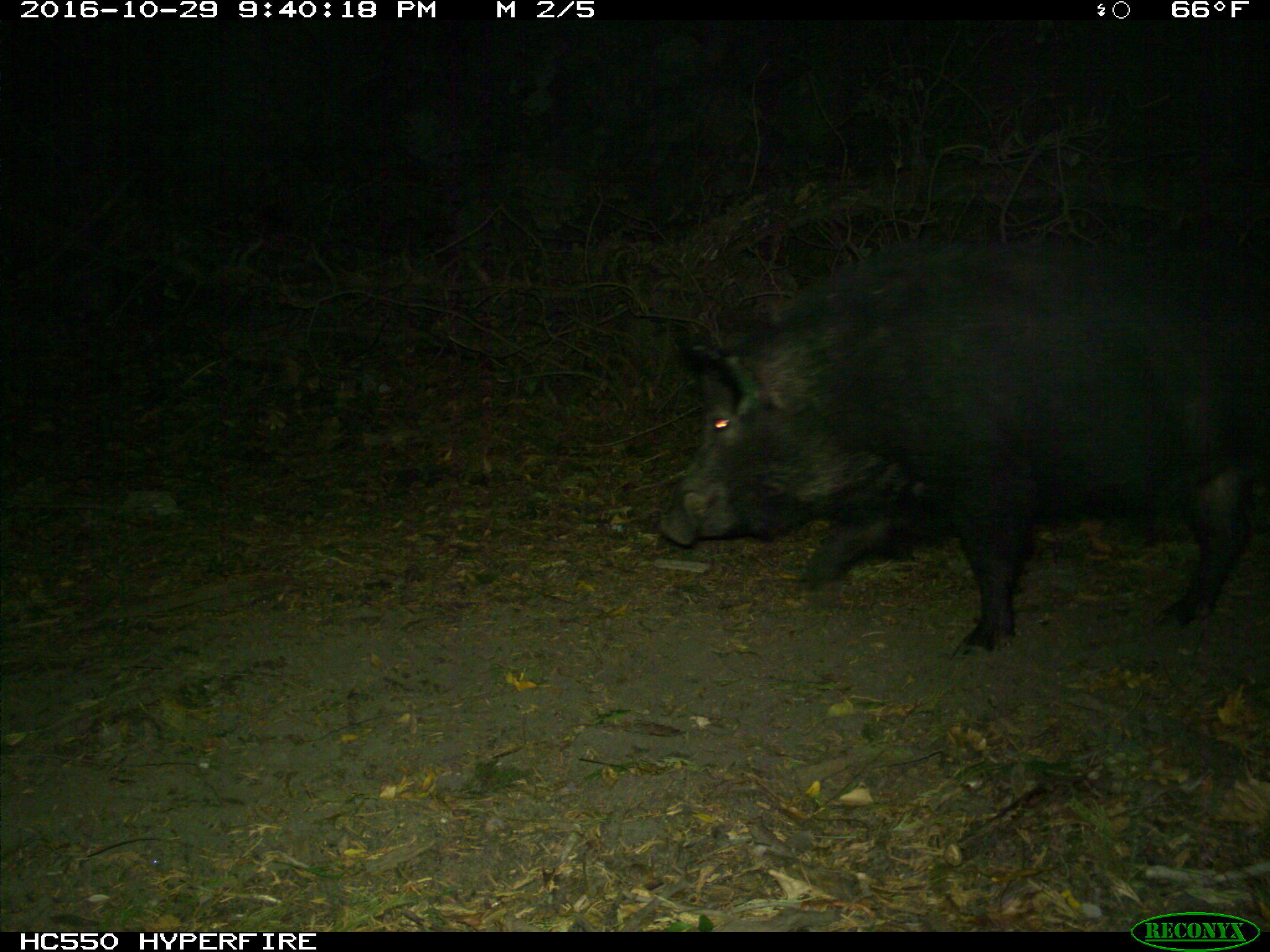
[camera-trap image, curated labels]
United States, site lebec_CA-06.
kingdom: Animalia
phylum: Chordata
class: Mammalia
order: Artiodactyla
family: Suidae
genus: Sus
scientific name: Sus scrofa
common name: wild boar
Sus scrofa (wild boar).